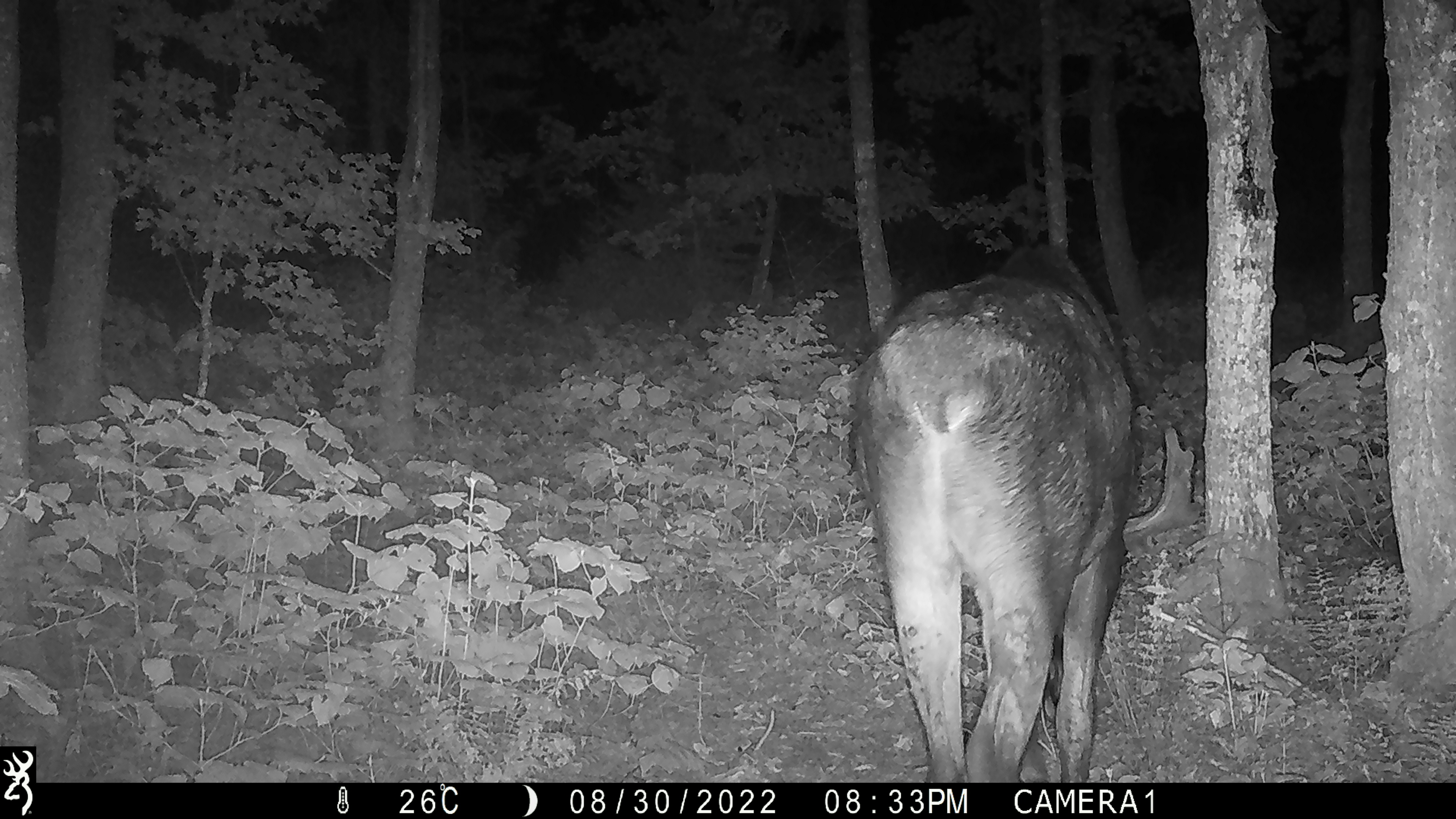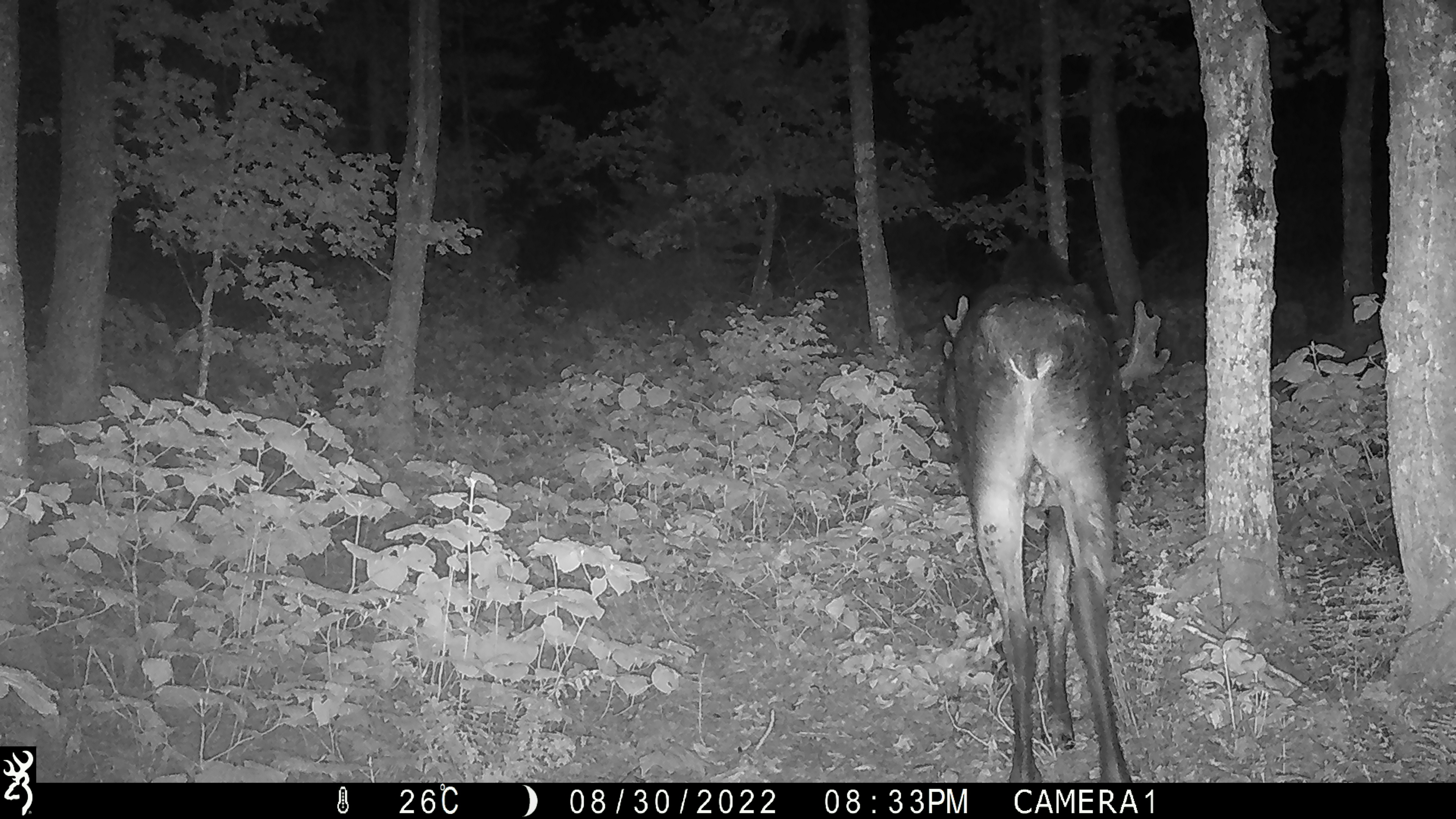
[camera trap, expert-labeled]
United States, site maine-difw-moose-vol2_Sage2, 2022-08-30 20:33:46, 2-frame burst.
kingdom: Animalia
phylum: Chordata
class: Mammalia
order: Artiodactyla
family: Cervidae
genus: Alces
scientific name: Alces alces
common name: moose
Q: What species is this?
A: Moose (Alces alces).